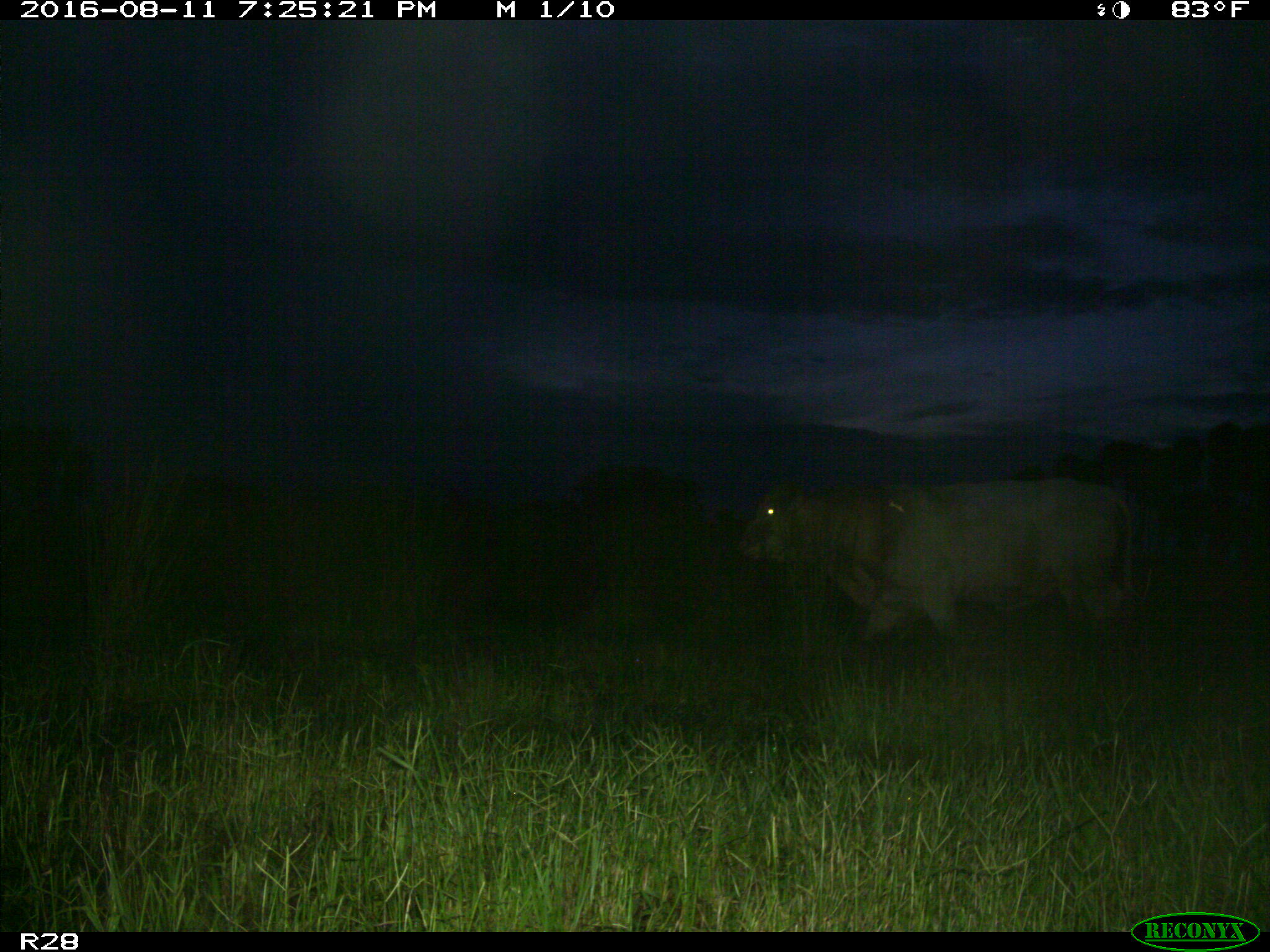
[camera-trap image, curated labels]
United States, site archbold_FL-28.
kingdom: Animalia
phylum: Chordata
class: Mammalia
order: Artiodactyla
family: Bovidae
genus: Bos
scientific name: Bos taurus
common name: domestic cow